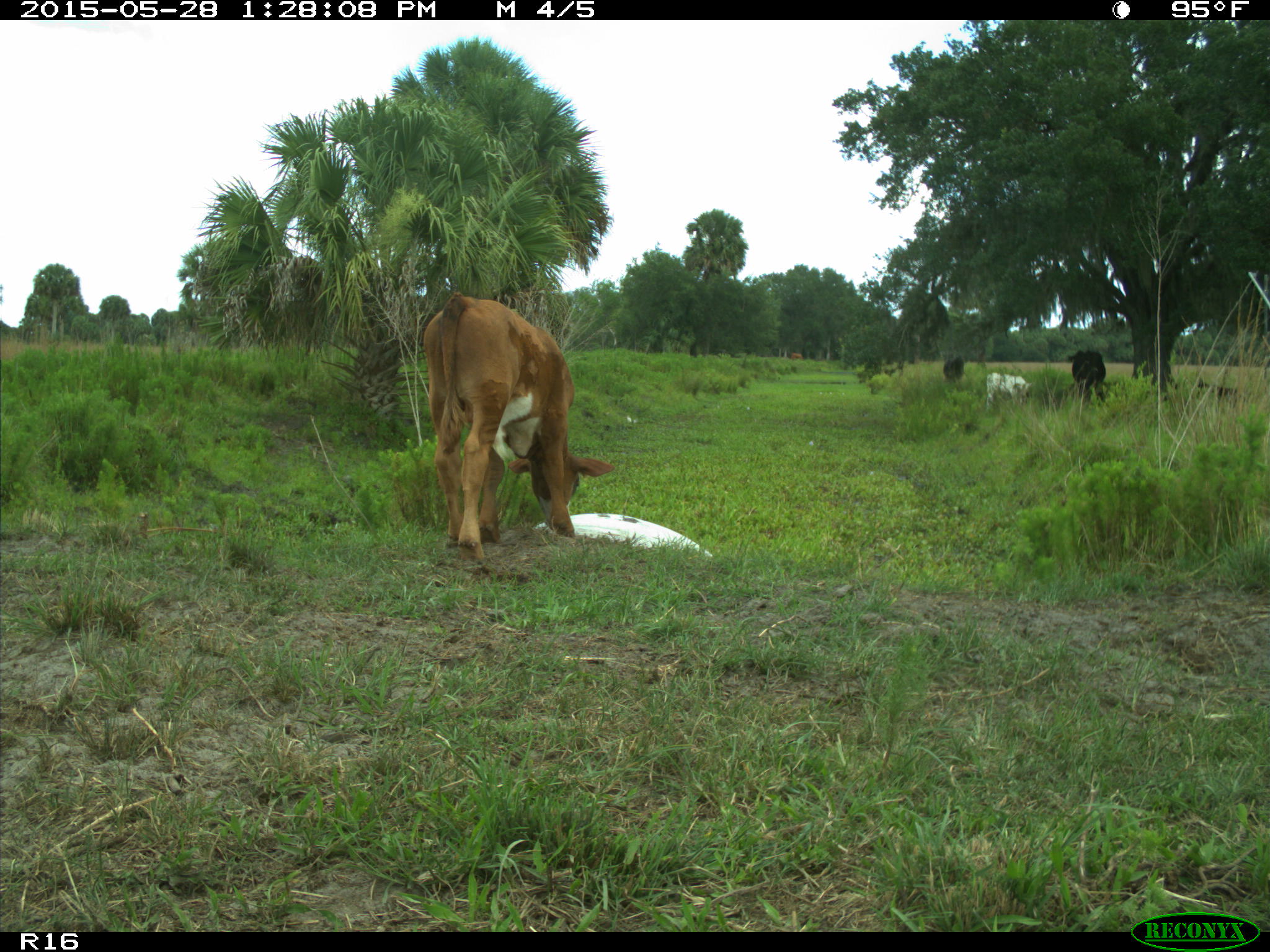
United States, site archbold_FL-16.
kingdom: Animalia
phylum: Chordata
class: Mammalia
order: Artiodactyla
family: Bovidae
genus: Bos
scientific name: Bos taurus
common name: domestic cow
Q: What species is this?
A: Bos taurus (domestic cow).